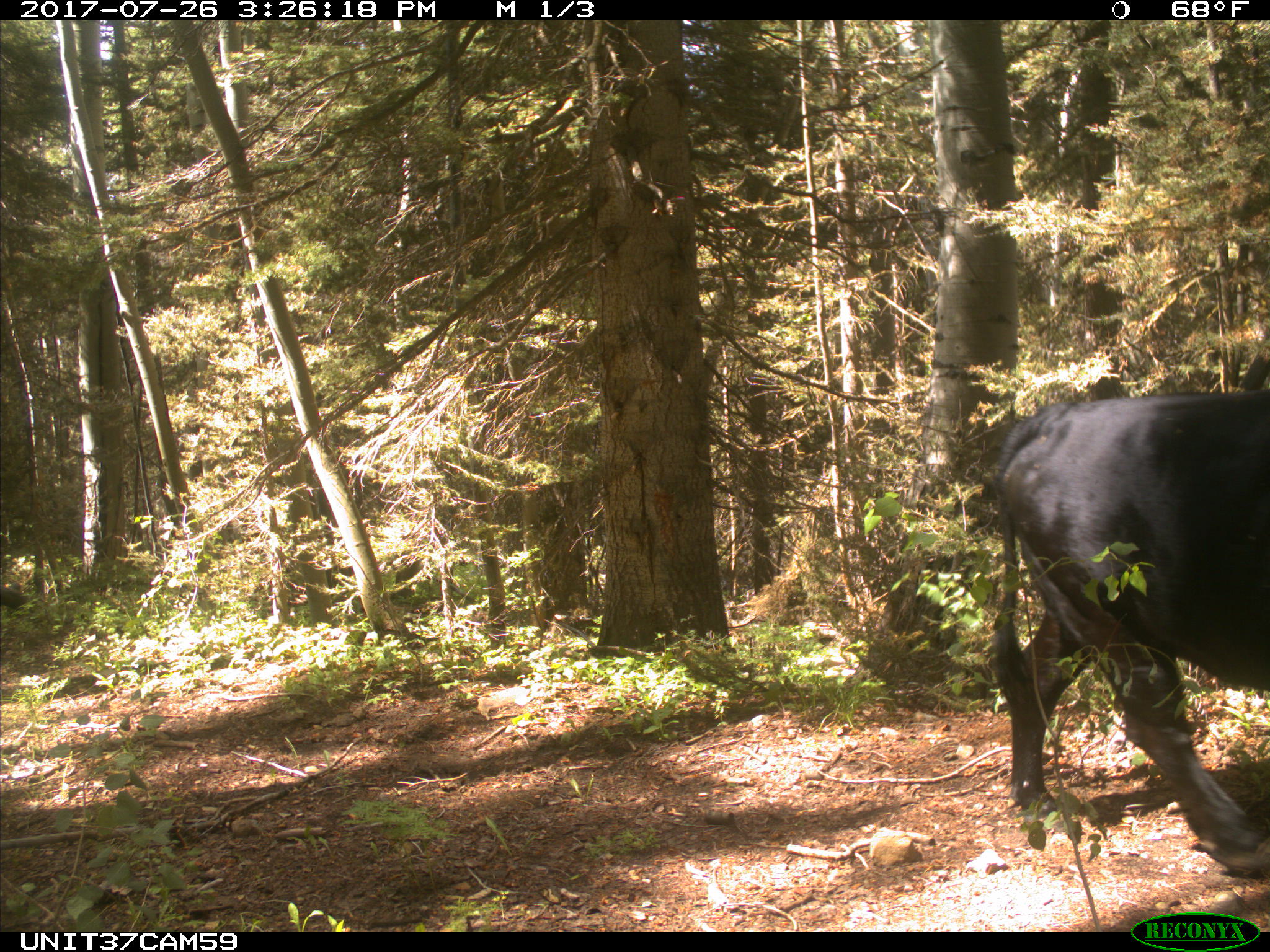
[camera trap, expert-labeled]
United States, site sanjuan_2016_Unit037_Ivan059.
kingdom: Animalia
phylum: Chordata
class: Mammalia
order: Artiodactyla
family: Bovidae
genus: Bos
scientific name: Bos taurus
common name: domestic cow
Bos taurus (domestic cow).